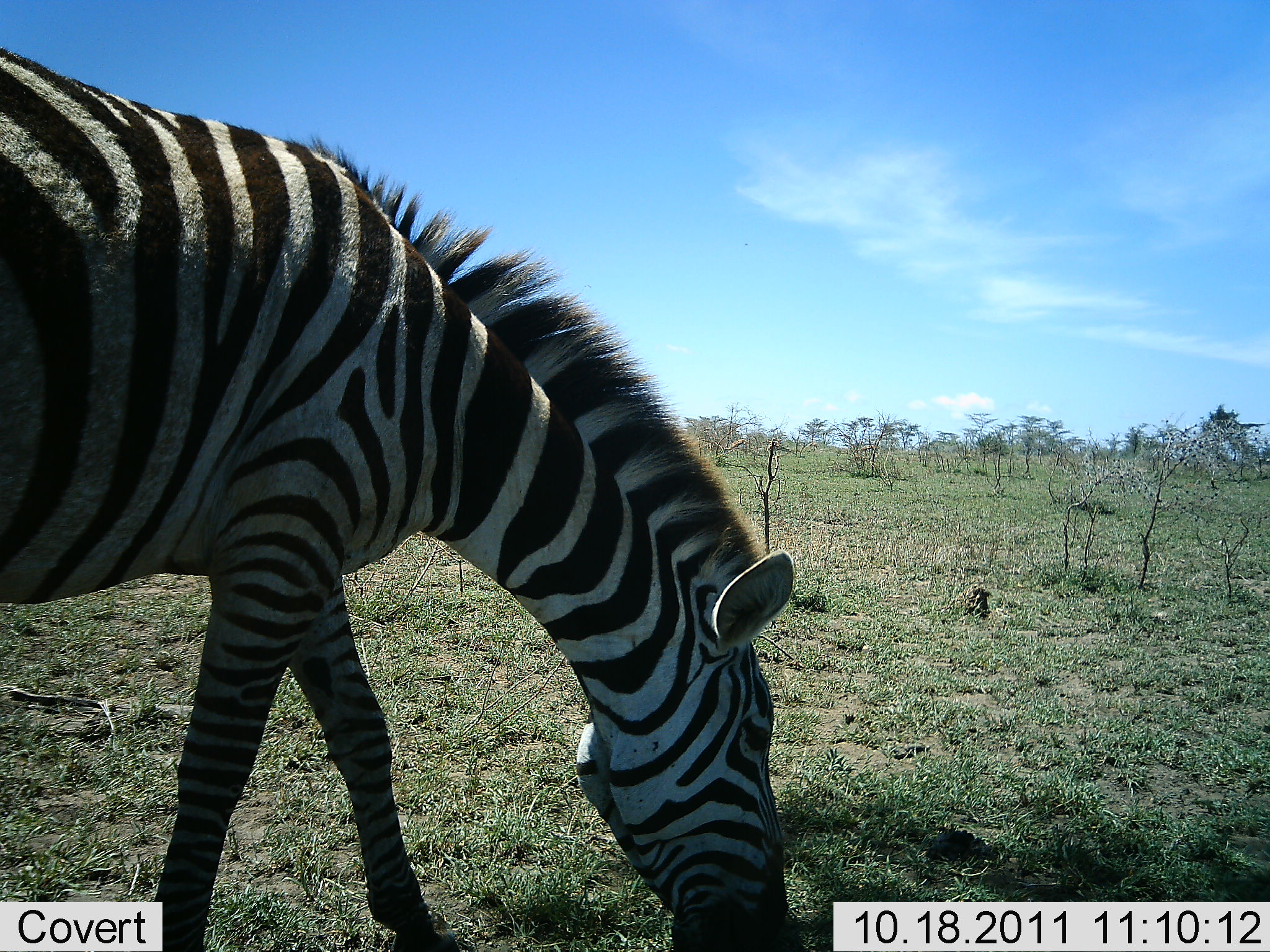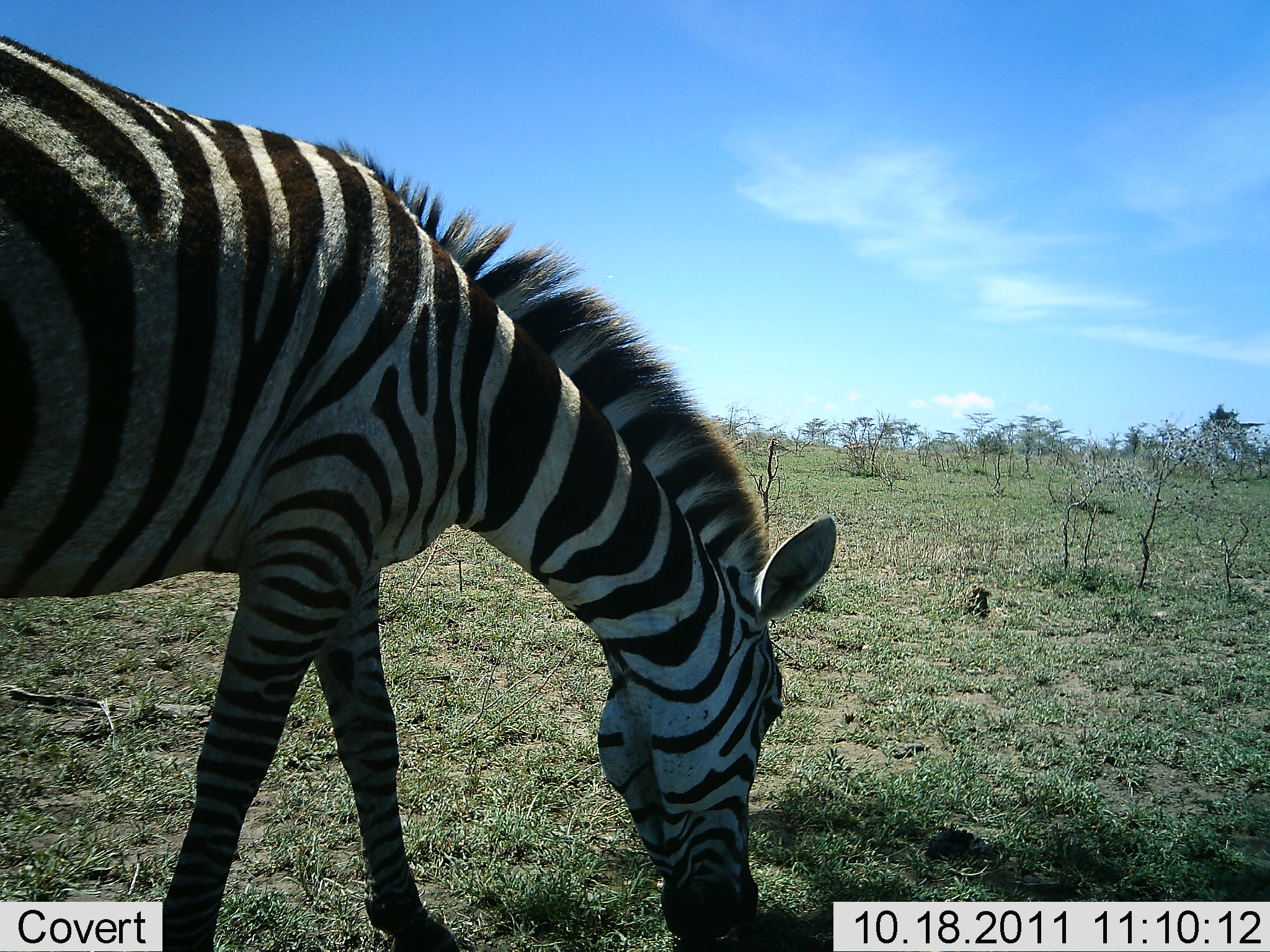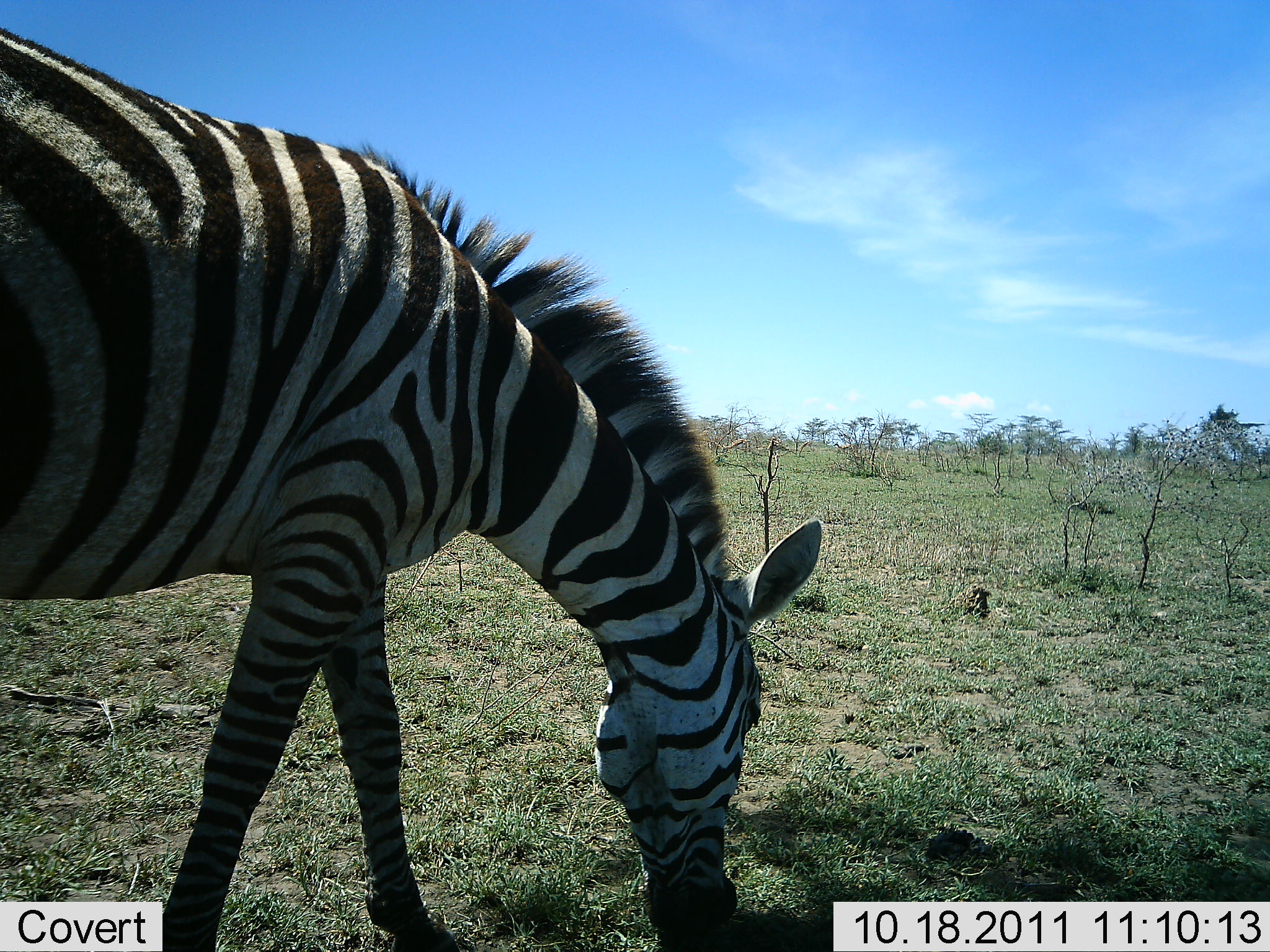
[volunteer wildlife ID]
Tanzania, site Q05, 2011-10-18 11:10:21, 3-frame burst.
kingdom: Animalia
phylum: Chordata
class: Mammalia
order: Perissodactyla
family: Equidae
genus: Equus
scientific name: Equus quagga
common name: plains zebra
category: zebra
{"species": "zebra (plains zebra) (Equus quagga)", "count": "1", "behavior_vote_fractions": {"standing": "14%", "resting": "0%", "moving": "0%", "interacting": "0%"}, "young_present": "0%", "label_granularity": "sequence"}